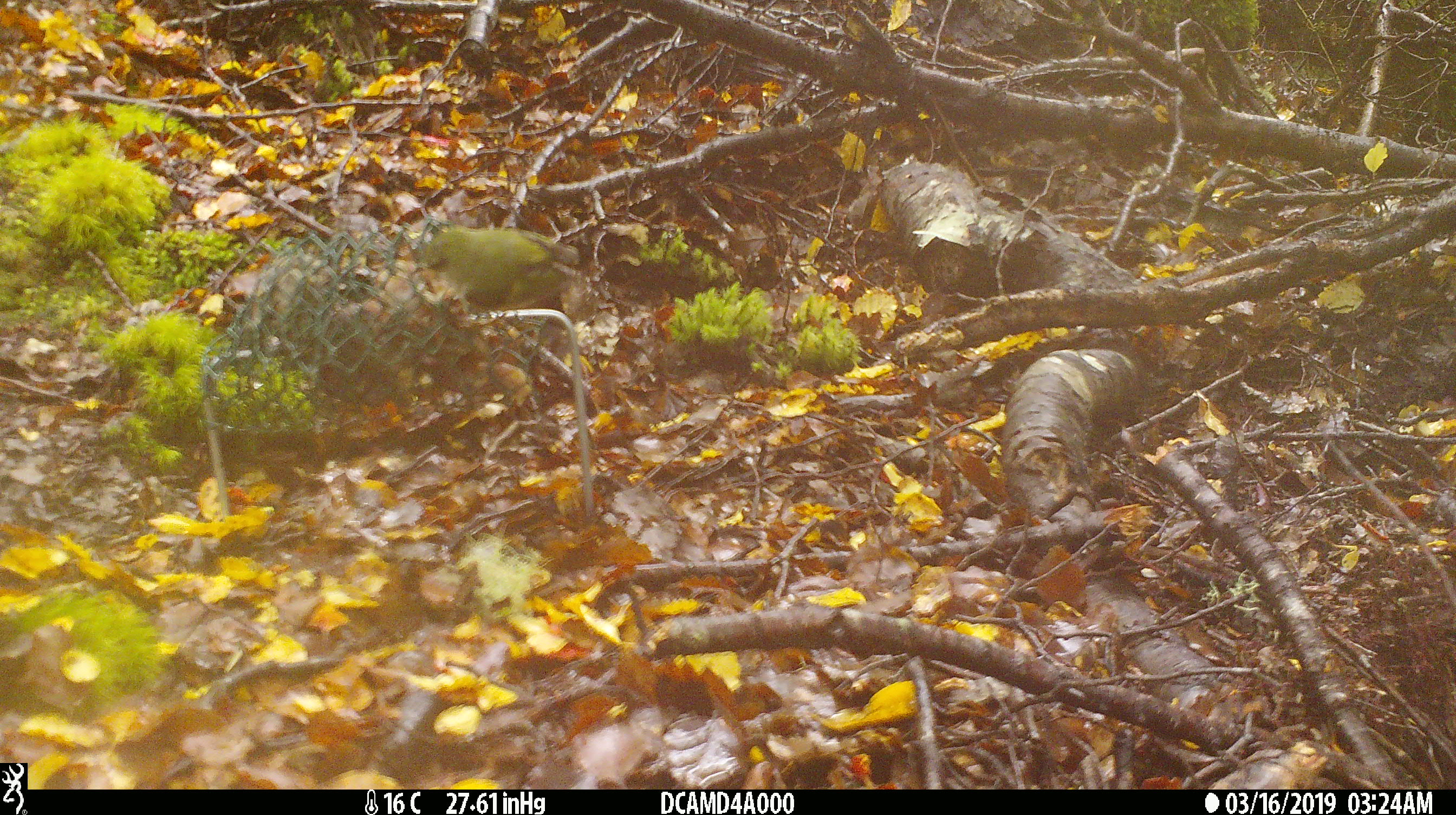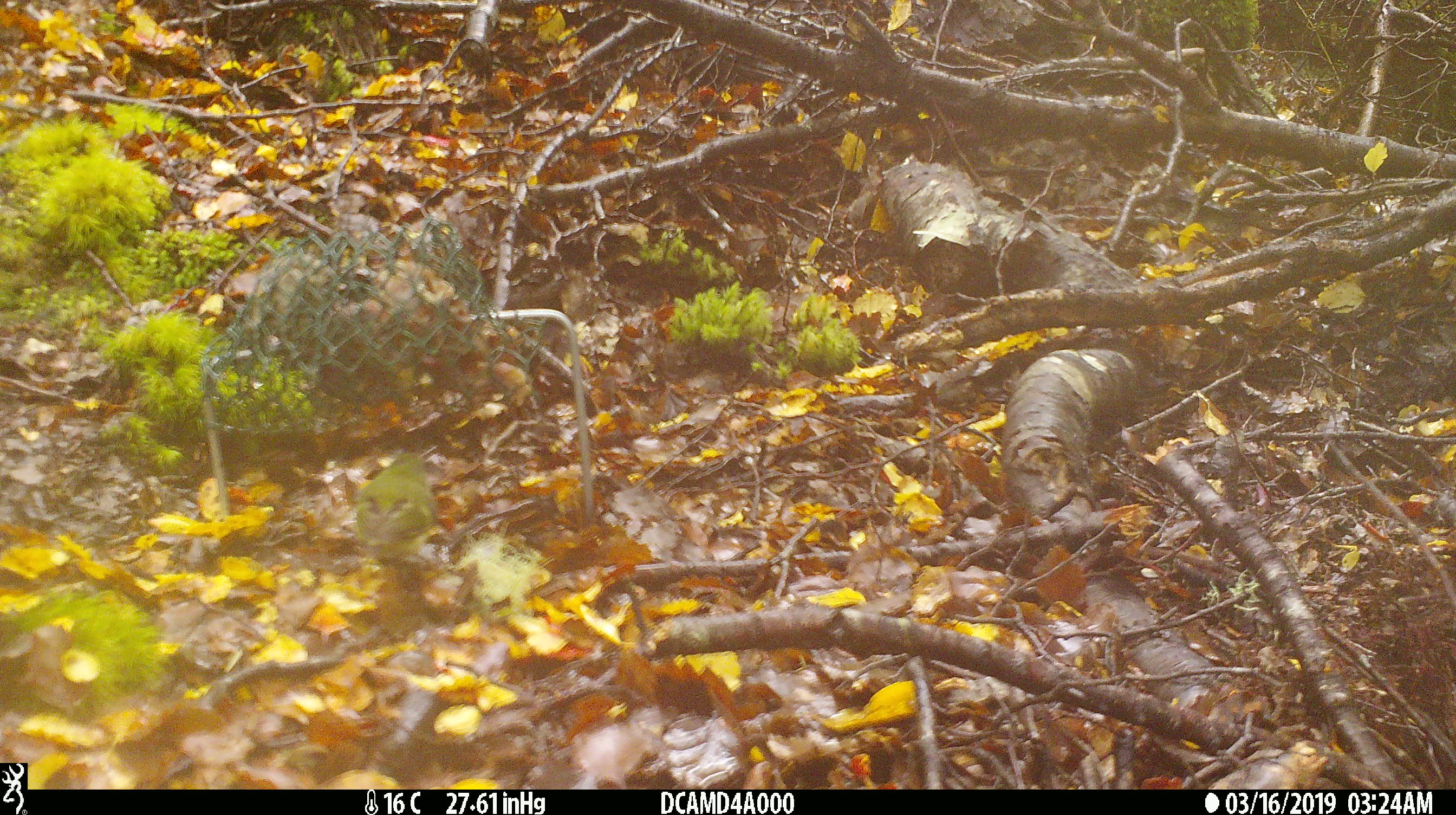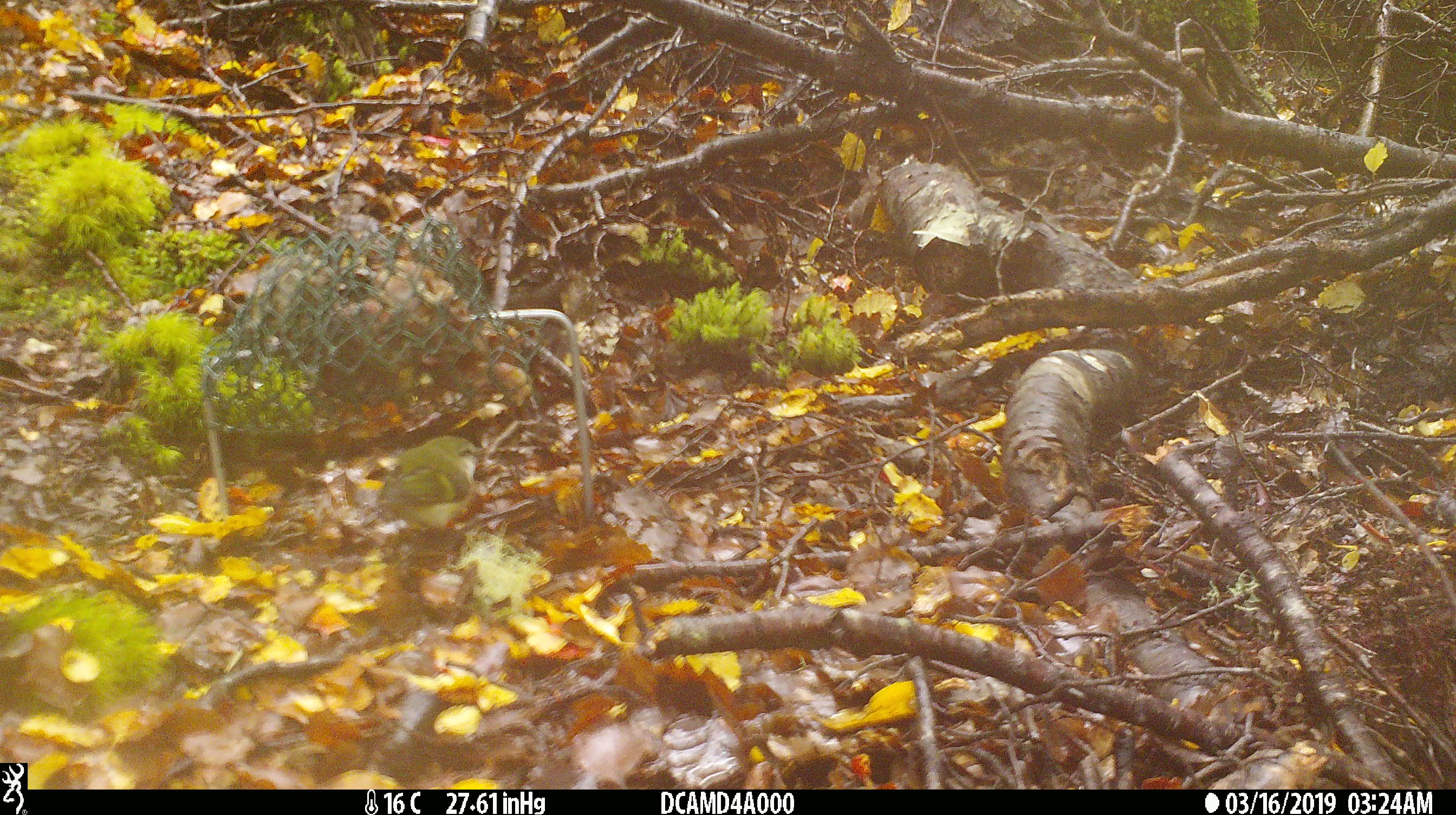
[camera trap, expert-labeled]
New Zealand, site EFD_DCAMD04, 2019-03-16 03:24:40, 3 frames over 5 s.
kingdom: Animalia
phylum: Chordata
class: Aves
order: Passeriformes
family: Acanthisittidae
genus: Acanthisitta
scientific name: Acanthisitta chloris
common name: rifleman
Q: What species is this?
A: Rifleman (Acanthisitta chloris).